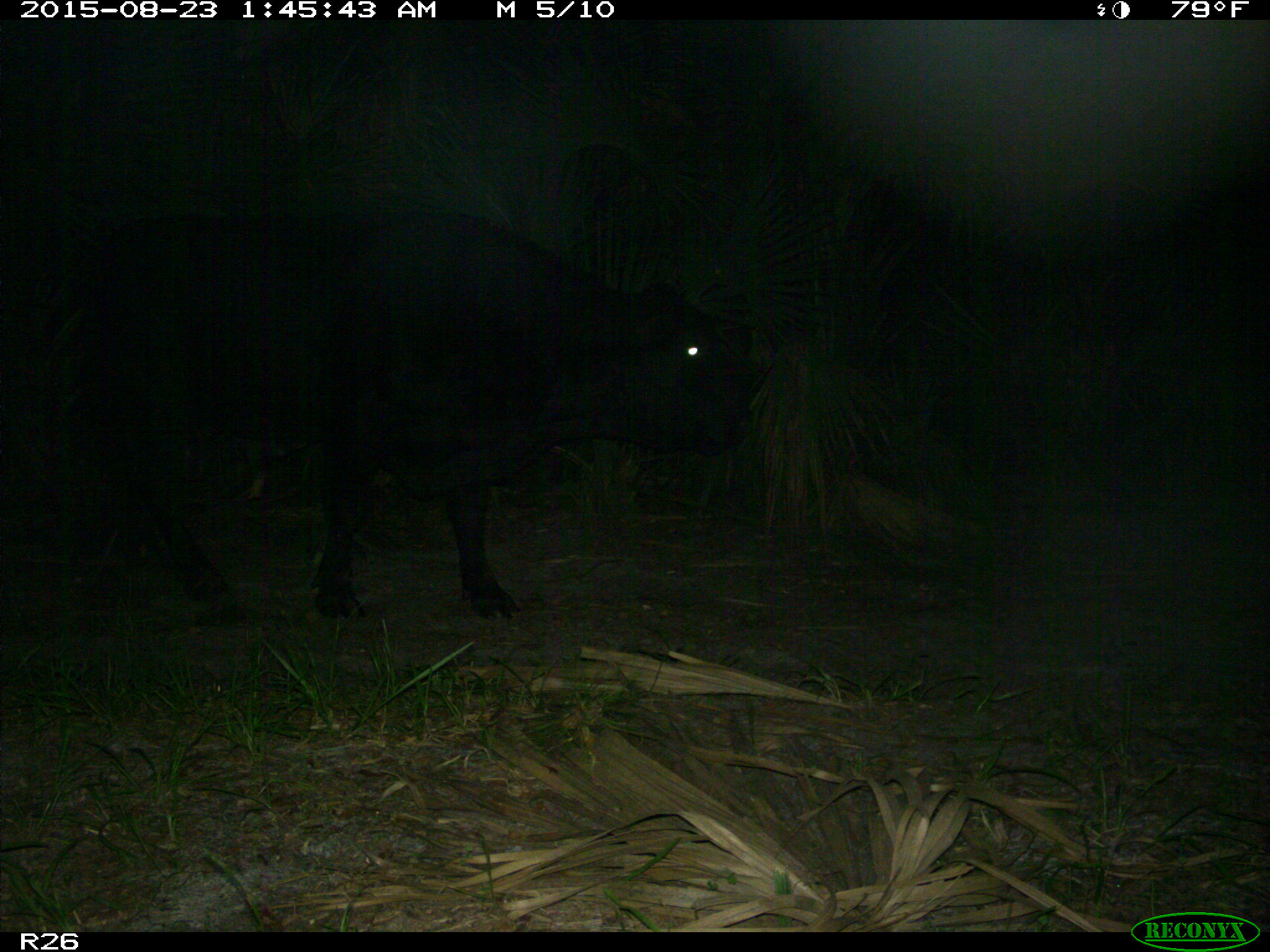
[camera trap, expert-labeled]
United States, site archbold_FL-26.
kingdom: Animalia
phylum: Chordata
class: Mammalia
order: Artiodactyla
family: Bovidae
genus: Bos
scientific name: Bos taurus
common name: domestic cow